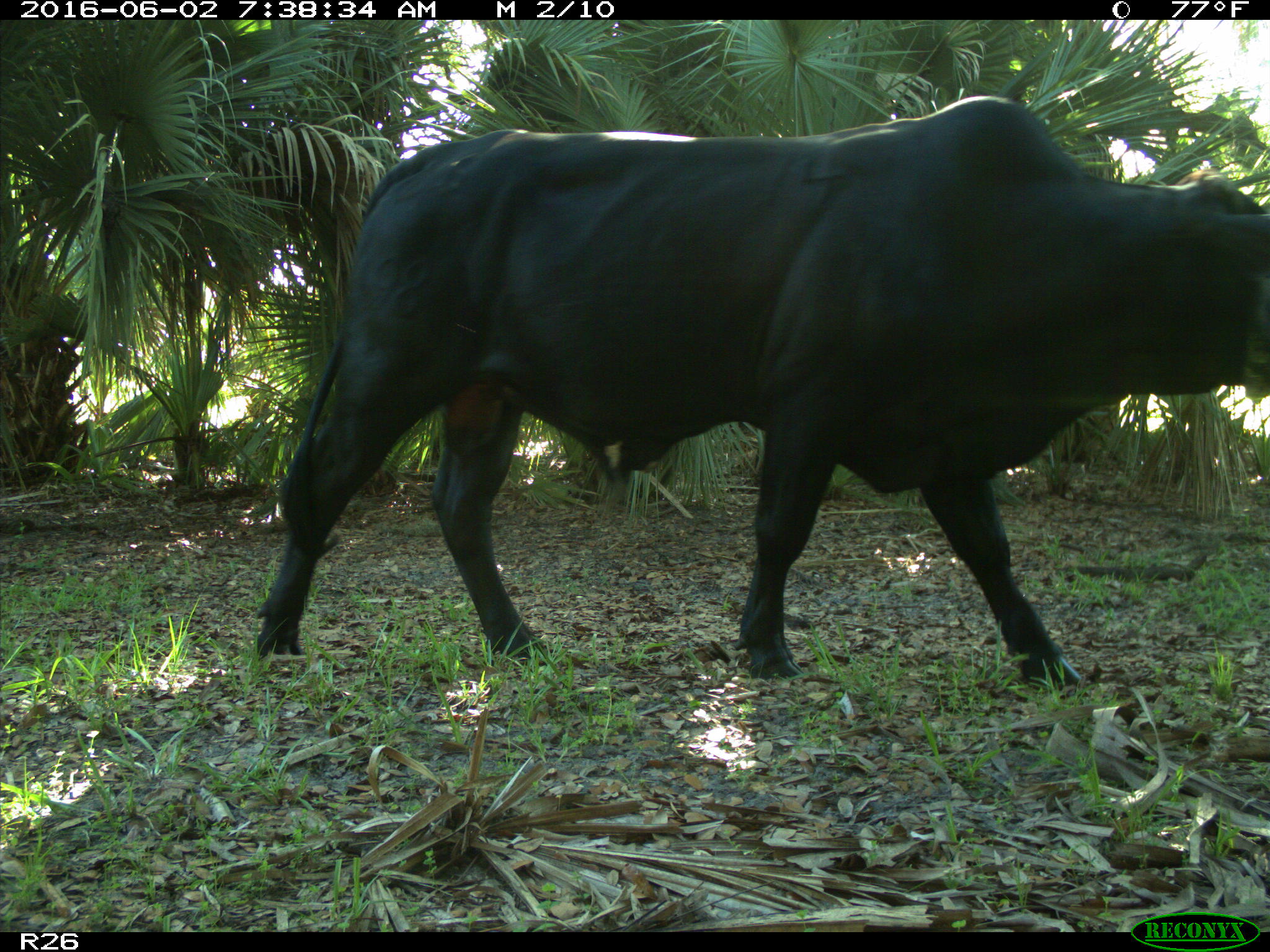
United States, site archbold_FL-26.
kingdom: Animalia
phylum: Chordata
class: Mammalia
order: Artiodactyla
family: Bovidae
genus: Bos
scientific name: Bos taurus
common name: domestic cow